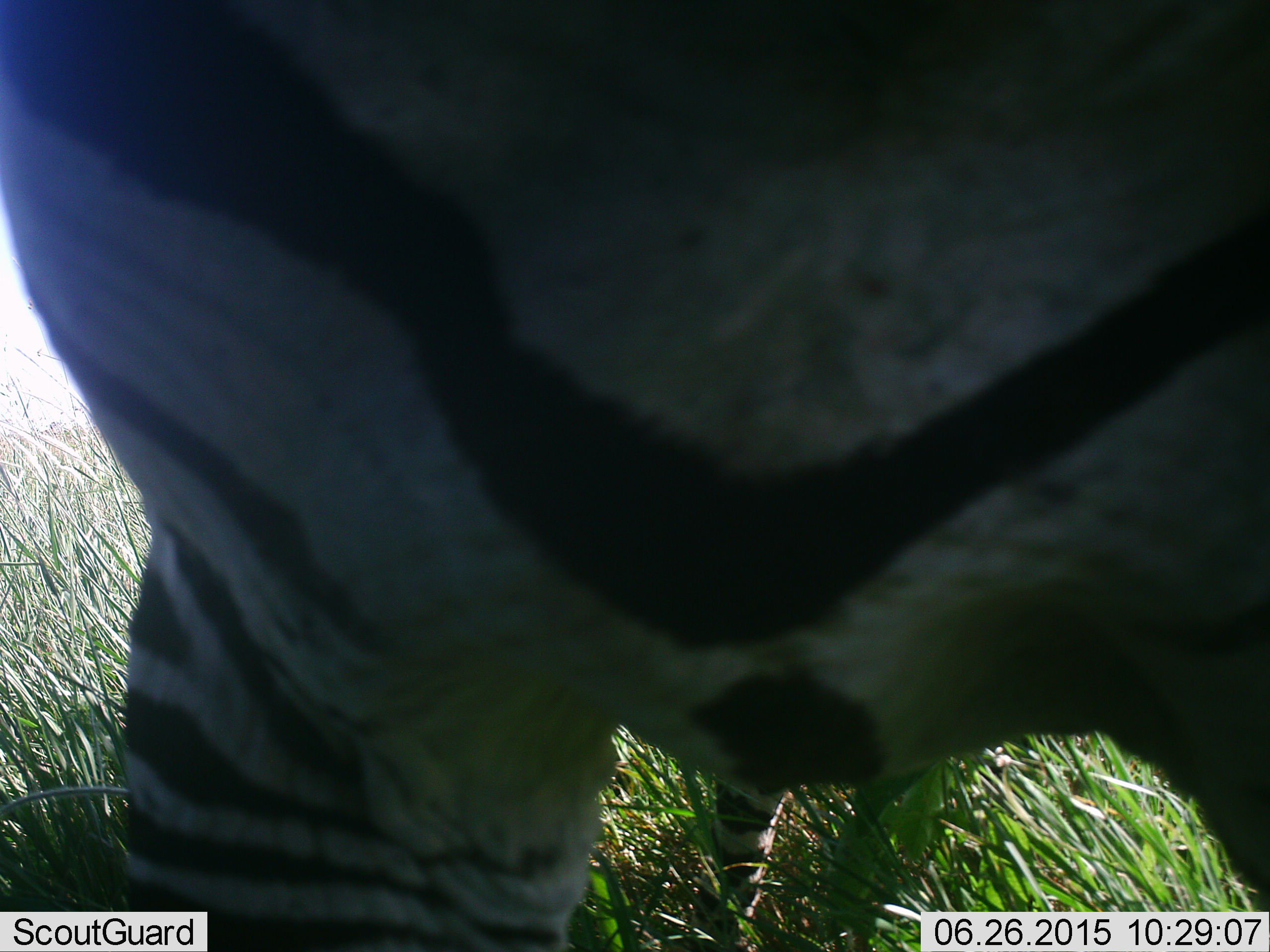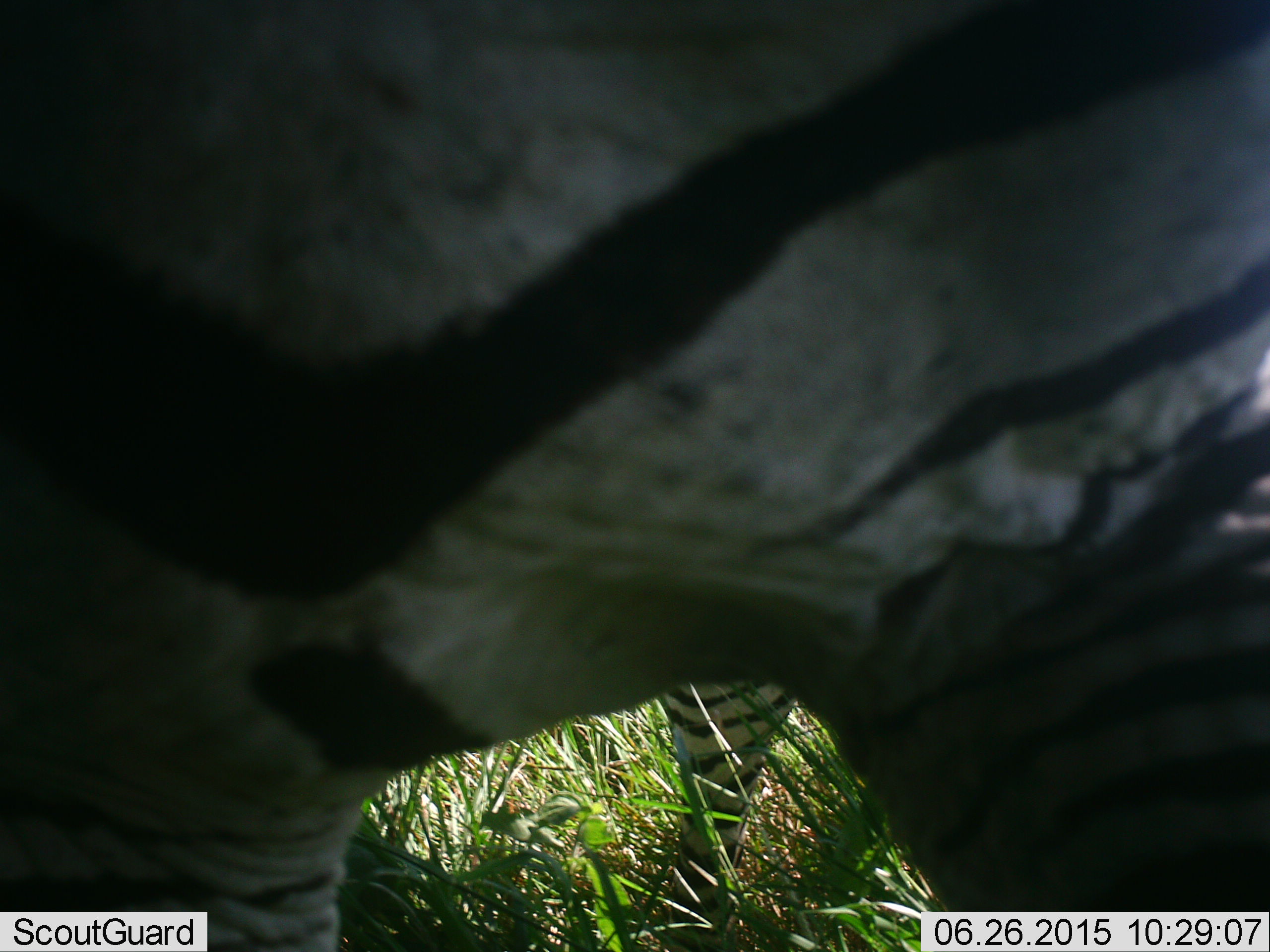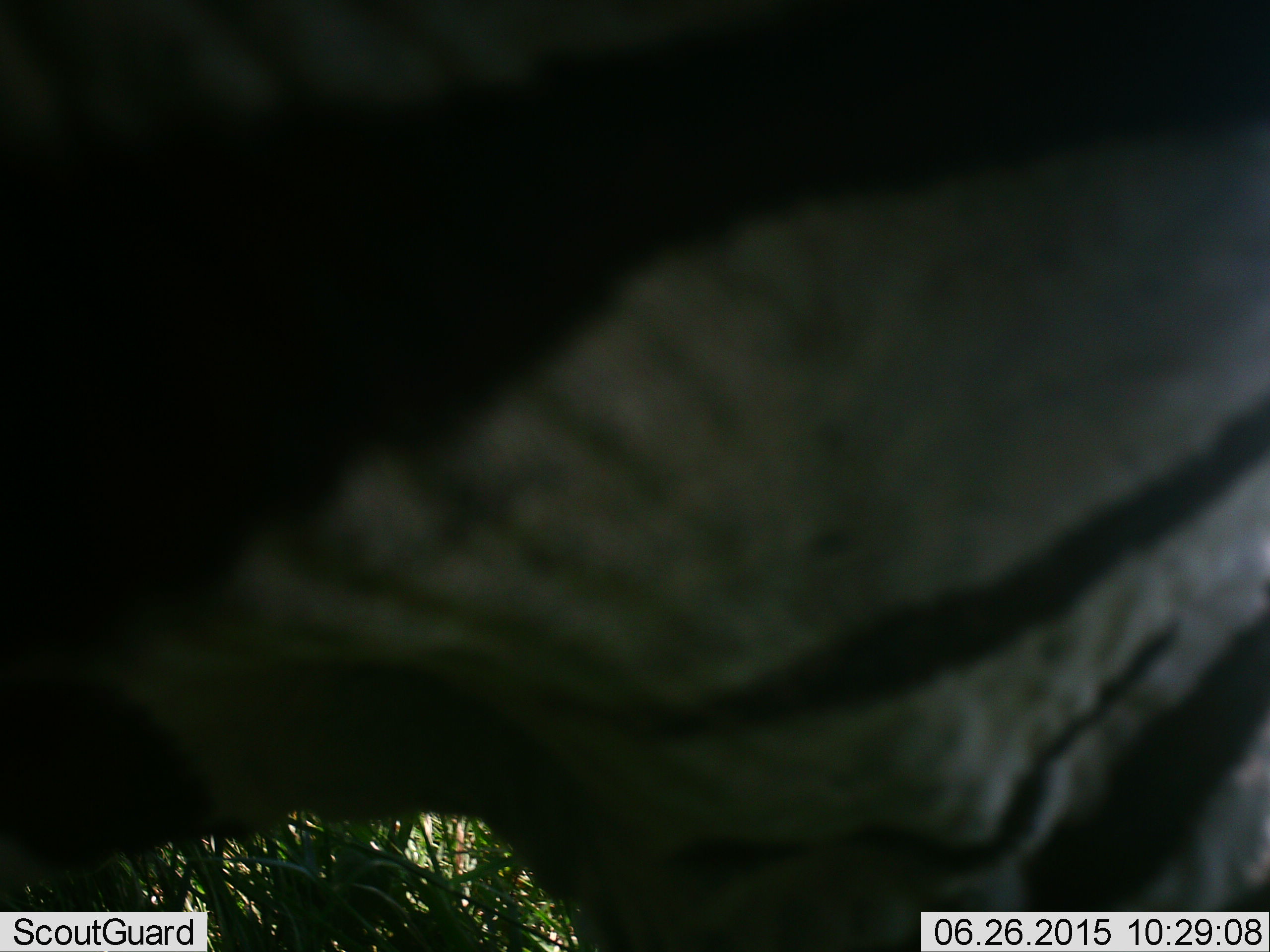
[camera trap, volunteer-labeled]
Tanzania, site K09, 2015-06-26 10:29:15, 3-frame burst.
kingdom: Animalia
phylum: Chordata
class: Mammalia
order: Perissodactyla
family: Equidae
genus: Equus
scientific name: Equus quagga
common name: plains zebra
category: zebra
Zebra (plains zebra) (Equus quagga), count 1. Behavior (volunteer vote fractions): standing 70%, resting 0%, moving 50%, interacting 10%. Young present (vote fraction): 0%. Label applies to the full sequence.